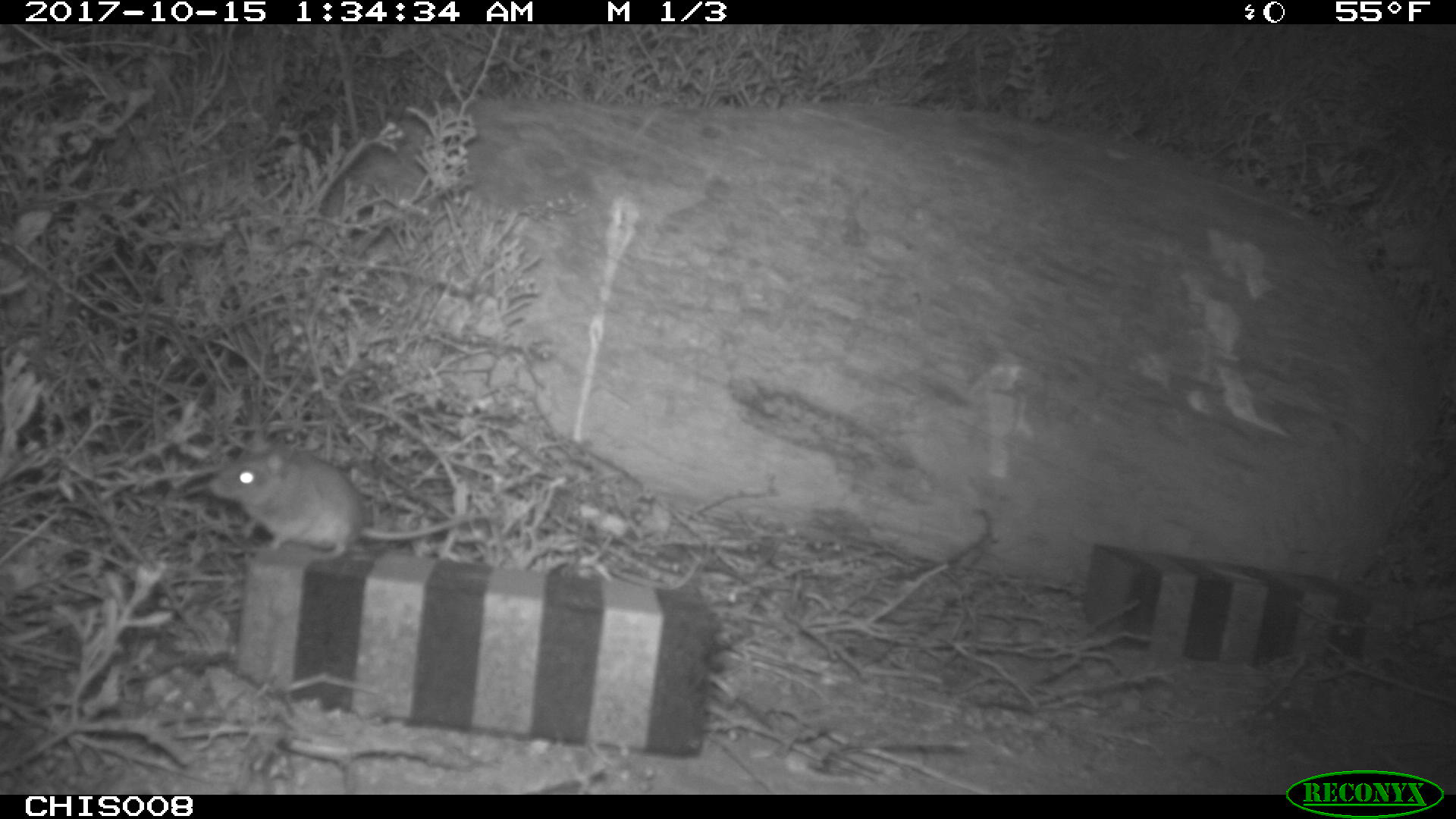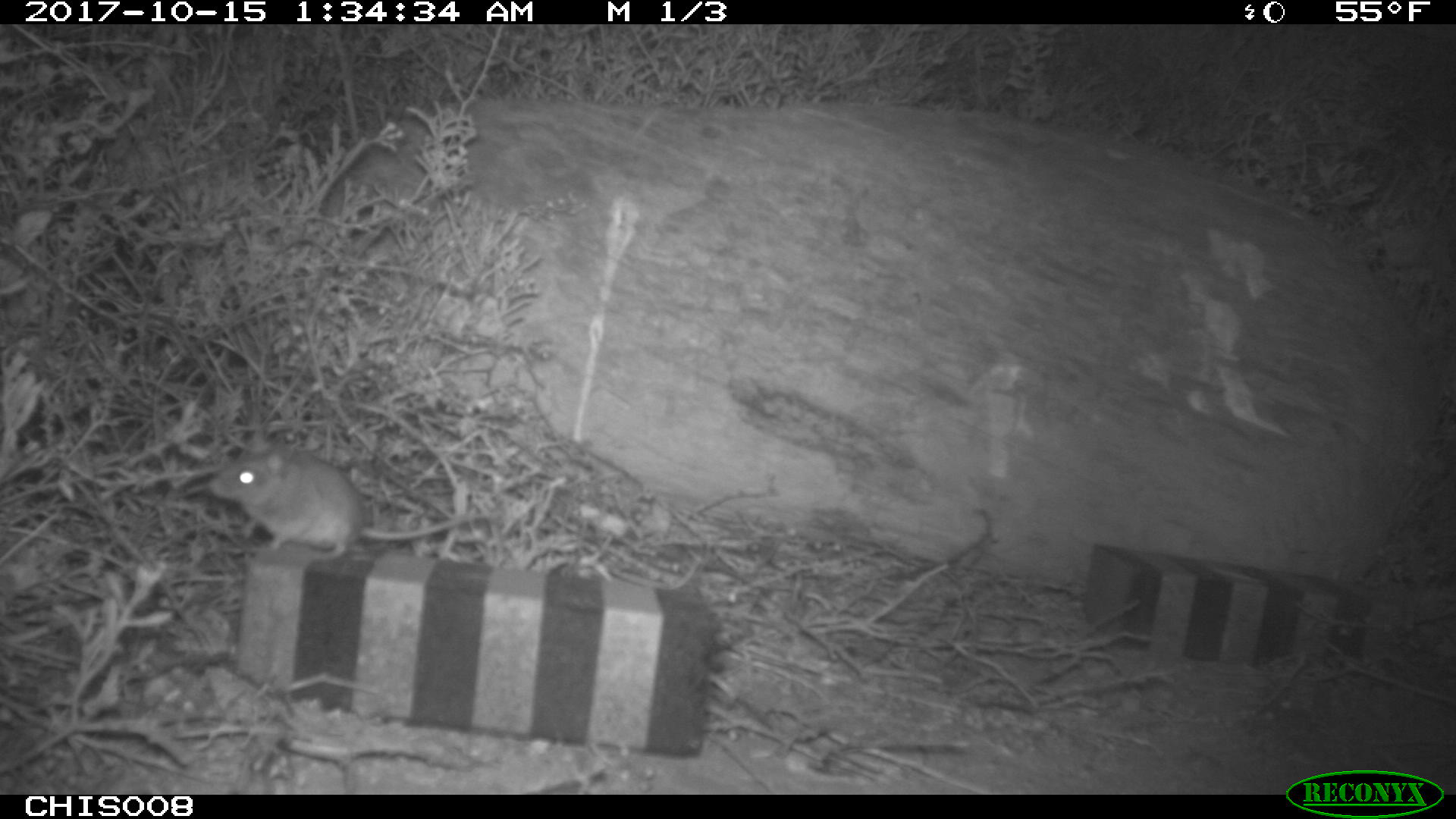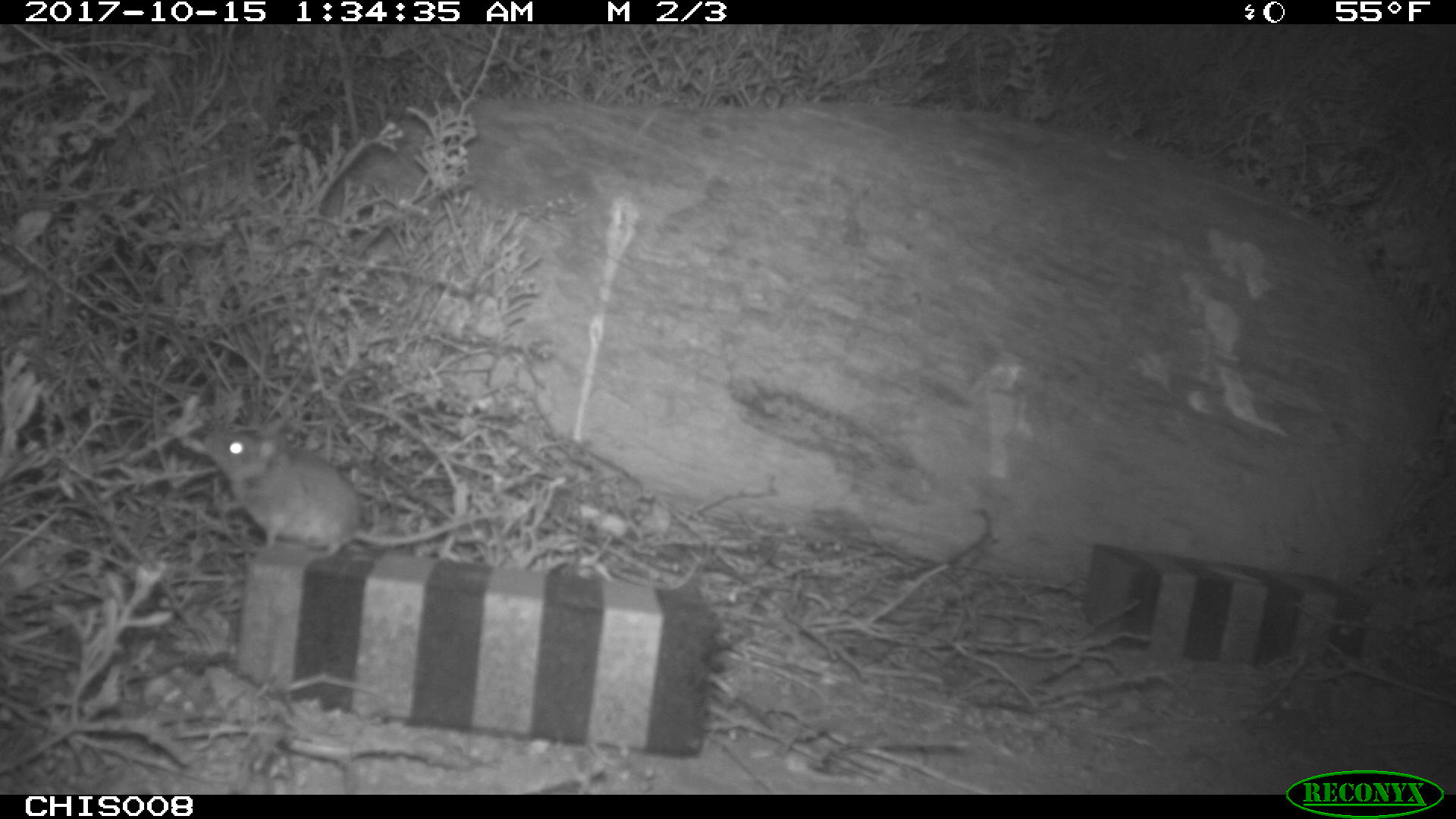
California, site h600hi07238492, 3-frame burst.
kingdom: Animalia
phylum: Chordata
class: Mammalia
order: Rodentia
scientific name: Rodentia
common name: rodent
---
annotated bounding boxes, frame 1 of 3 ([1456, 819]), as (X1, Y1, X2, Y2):
rodent: (209, 435, 491, 560)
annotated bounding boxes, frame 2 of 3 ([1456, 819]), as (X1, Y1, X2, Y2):
rodent: (206, 435, 486, 560)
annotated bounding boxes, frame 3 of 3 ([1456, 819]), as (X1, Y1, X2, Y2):
rodent: (202, 430, 501, 559)